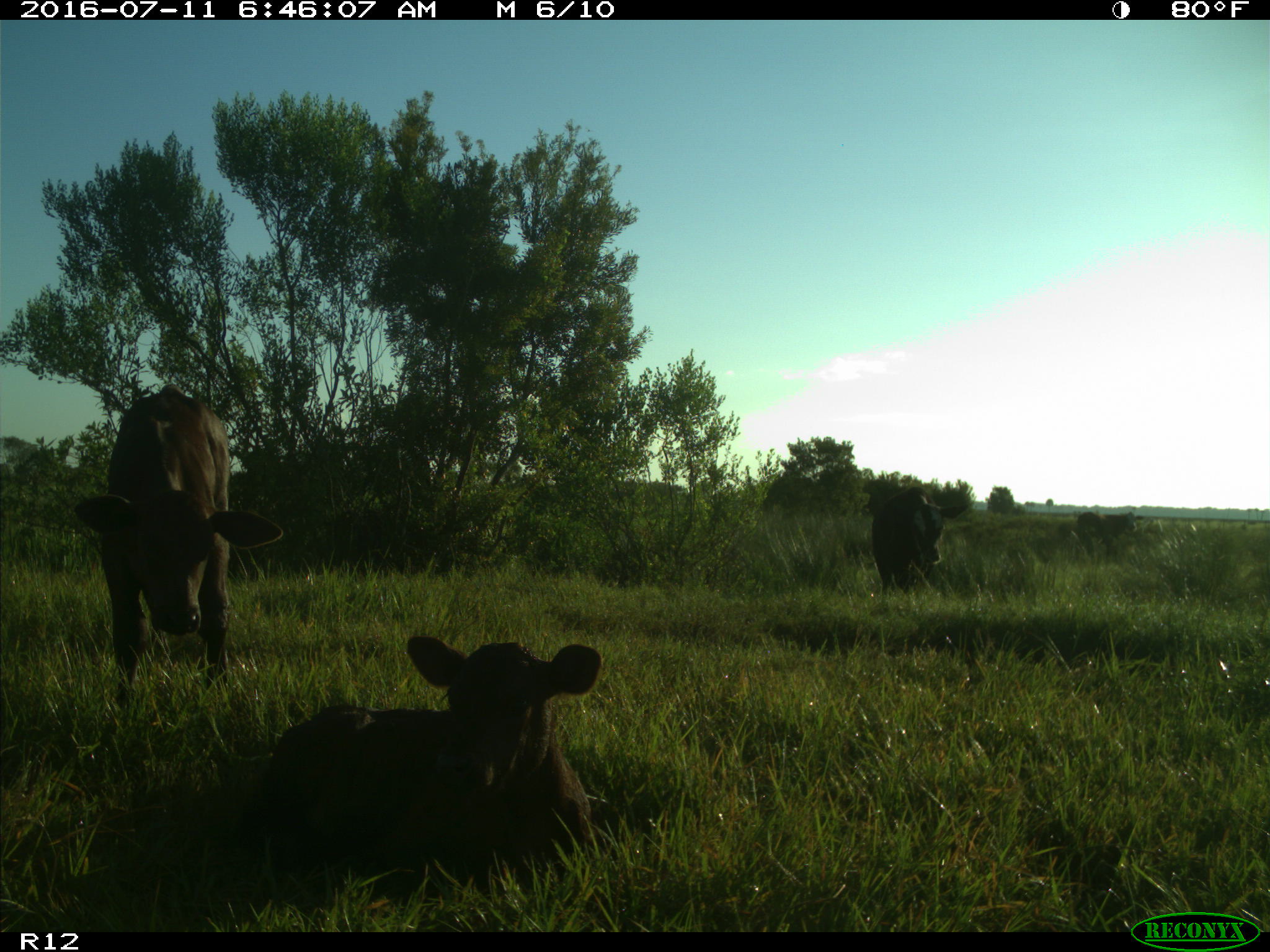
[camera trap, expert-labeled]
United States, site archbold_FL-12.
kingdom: Animalia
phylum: Chordata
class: Mammalia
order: Artiodactyla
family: Bovidae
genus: Bos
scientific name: Bos taurus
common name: domestic cow